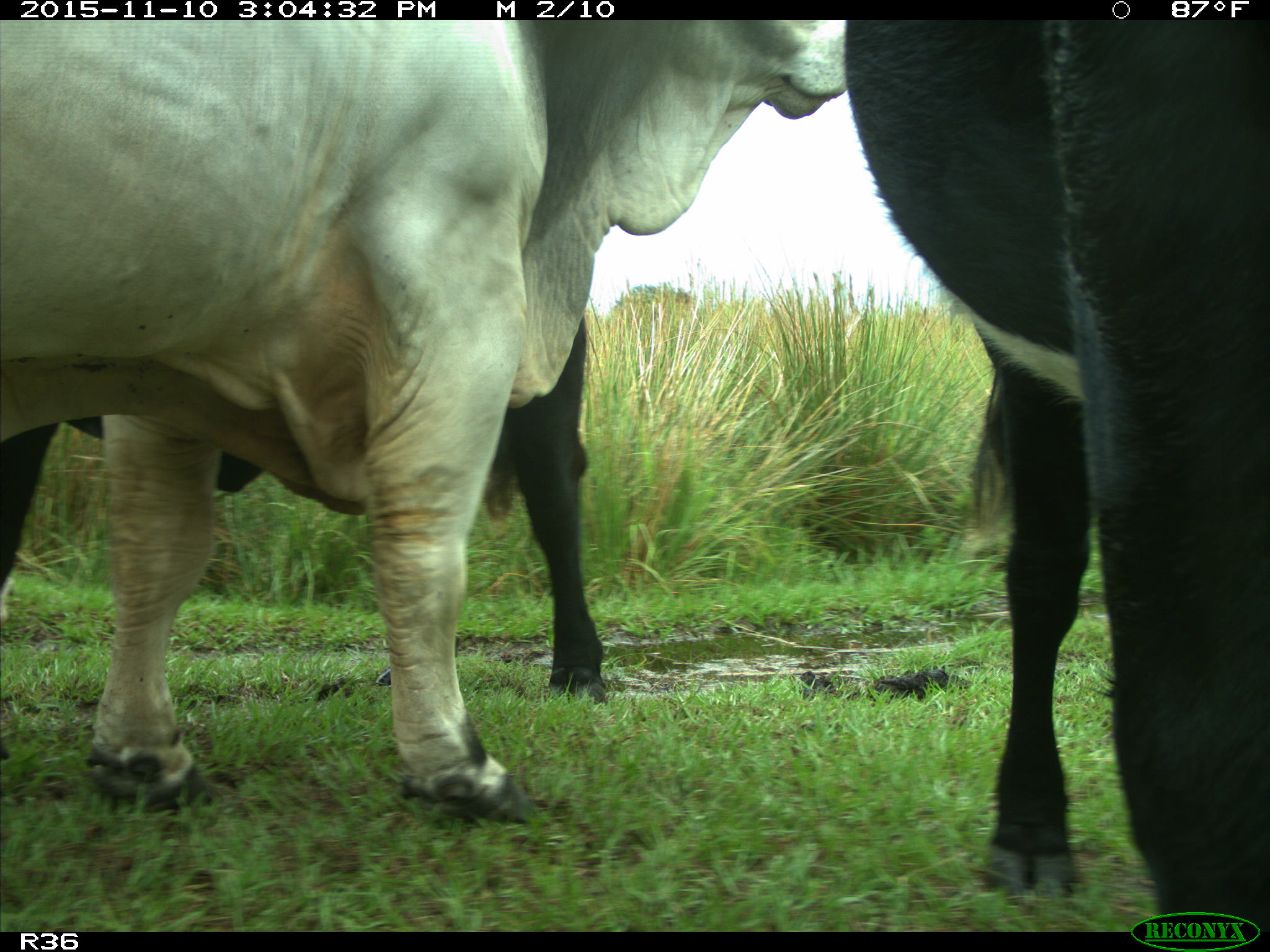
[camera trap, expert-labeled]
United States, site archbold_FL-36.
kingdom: Animalia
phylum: Chordata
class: Mammalia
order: Artiodactyla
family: Bovidae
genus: Bos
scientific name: Bos taurus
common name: domestic cow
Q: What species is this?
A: Bos taurus (domestic cow).